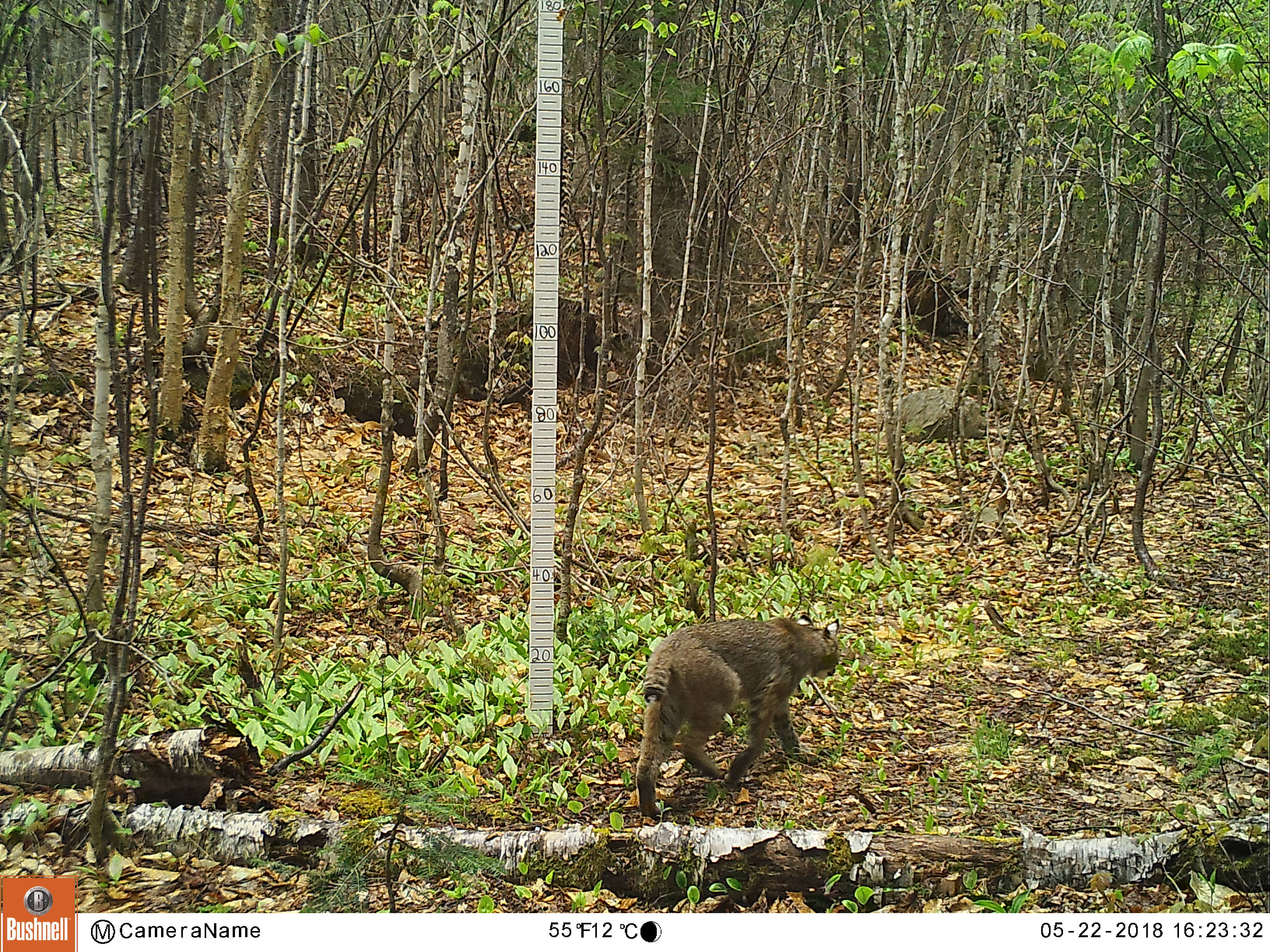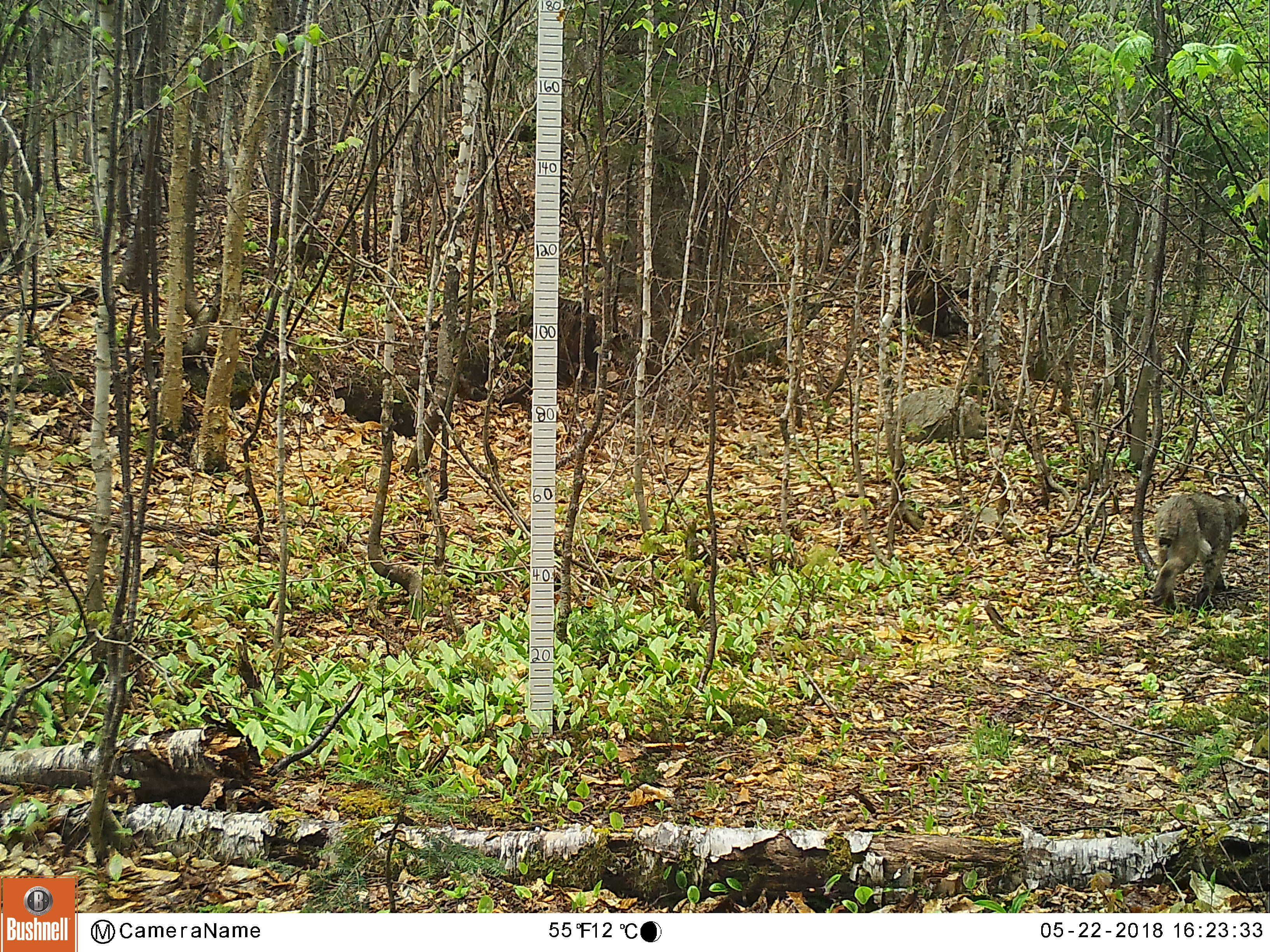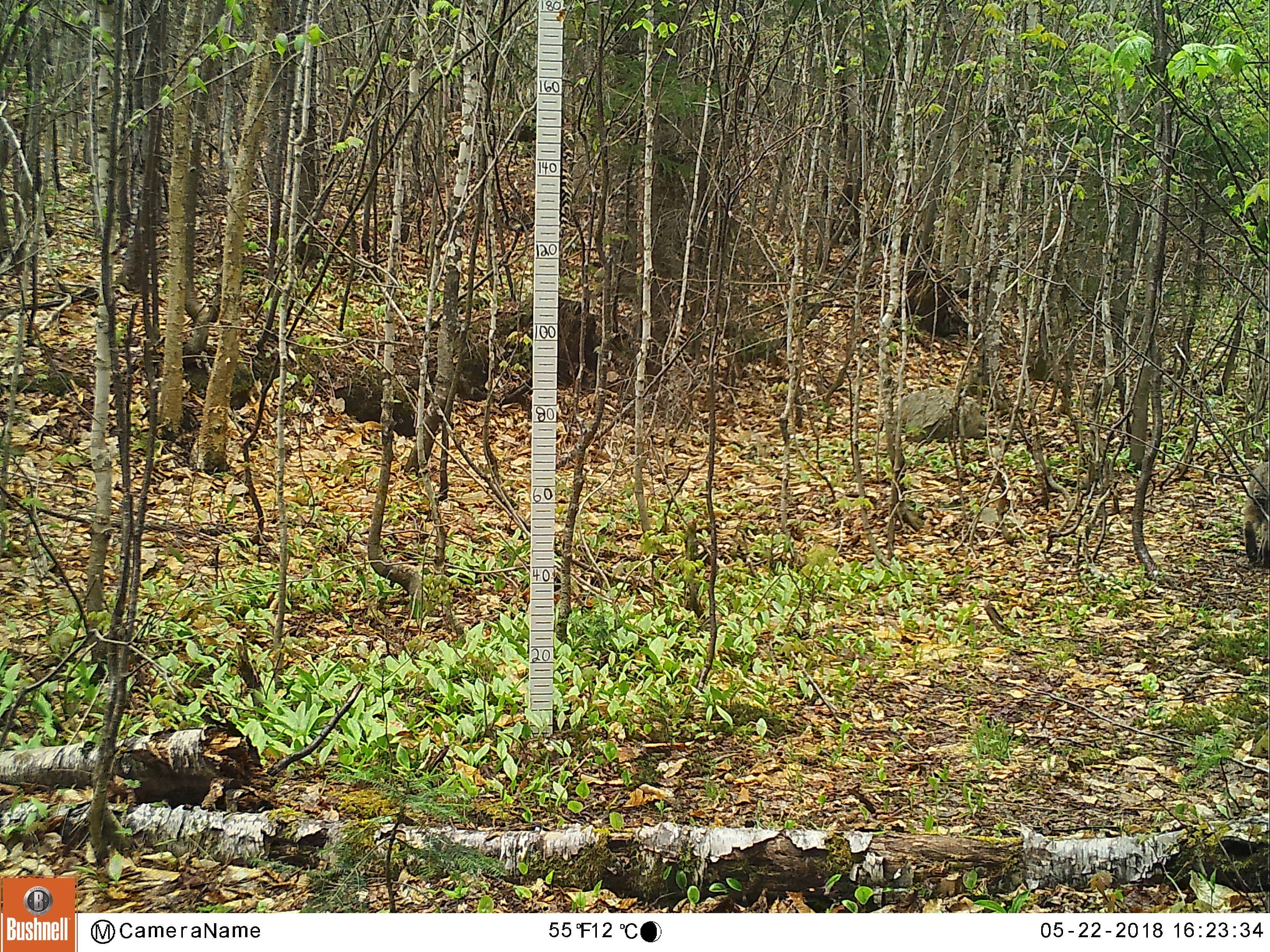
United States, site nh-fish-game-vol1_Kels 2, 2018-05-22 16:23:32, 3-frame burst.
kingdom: Animalia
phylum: Chordata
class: Mammalia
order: Carnivora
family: Felidae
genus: Lynx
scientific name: Lynx rufus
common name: bobcat